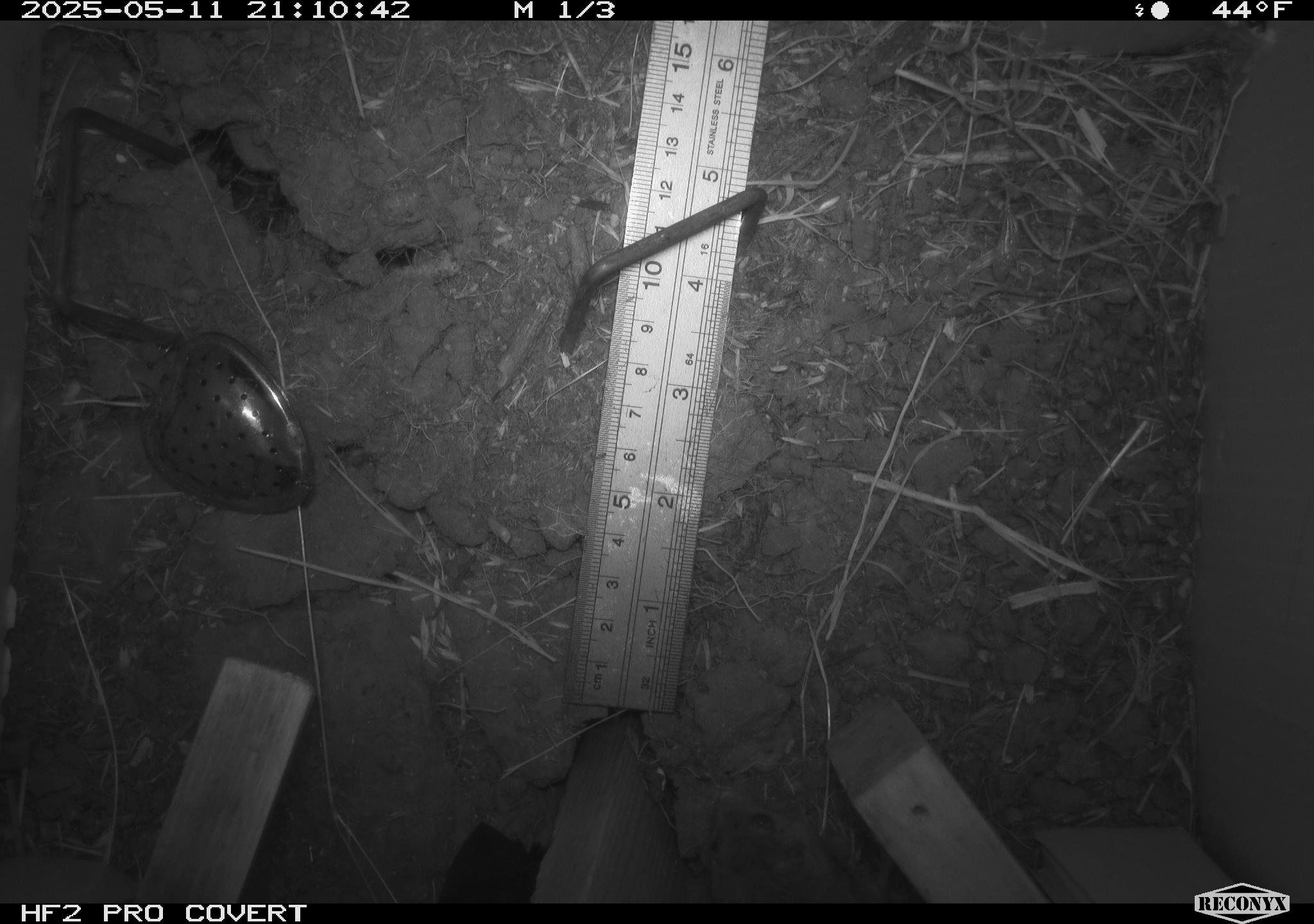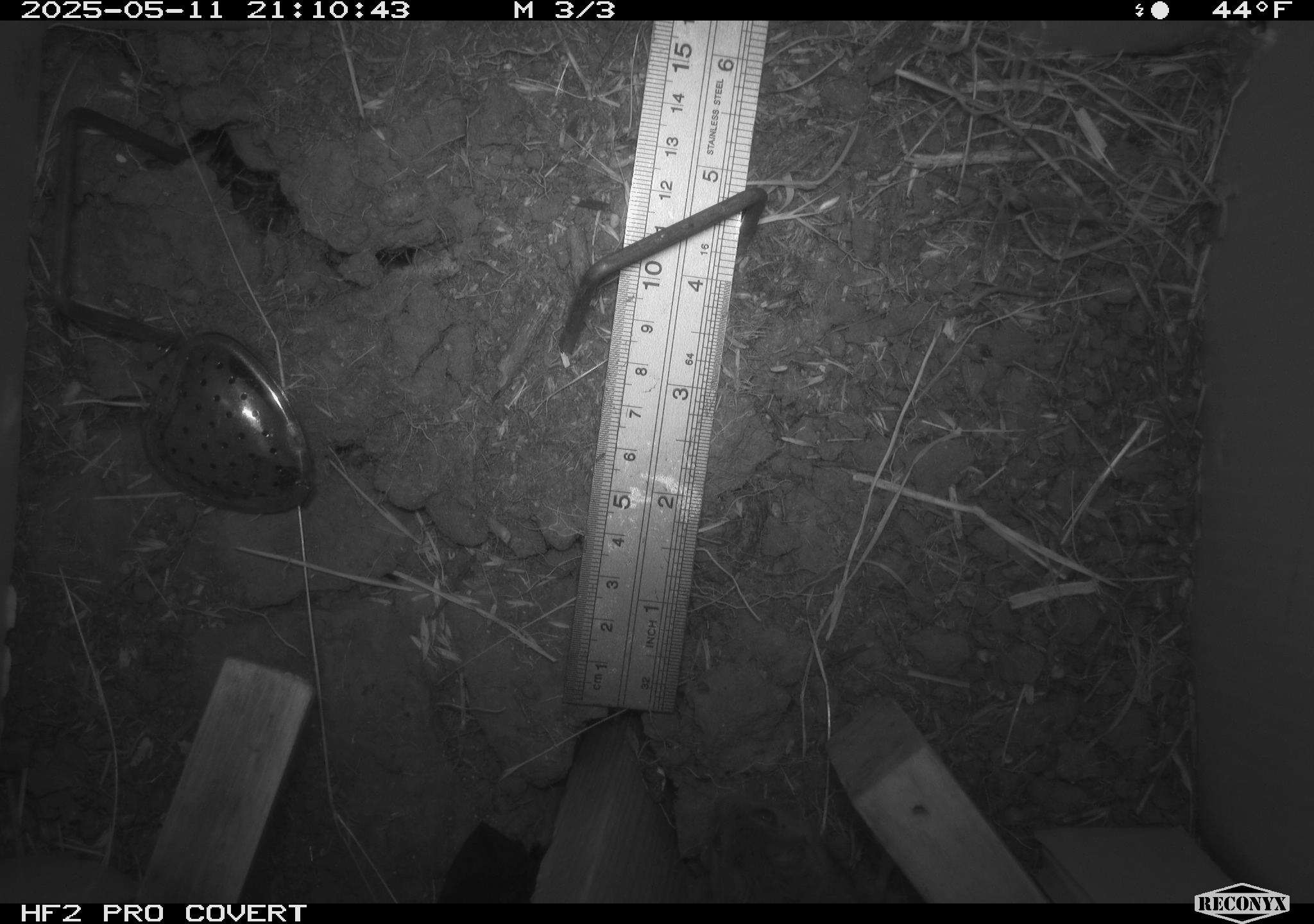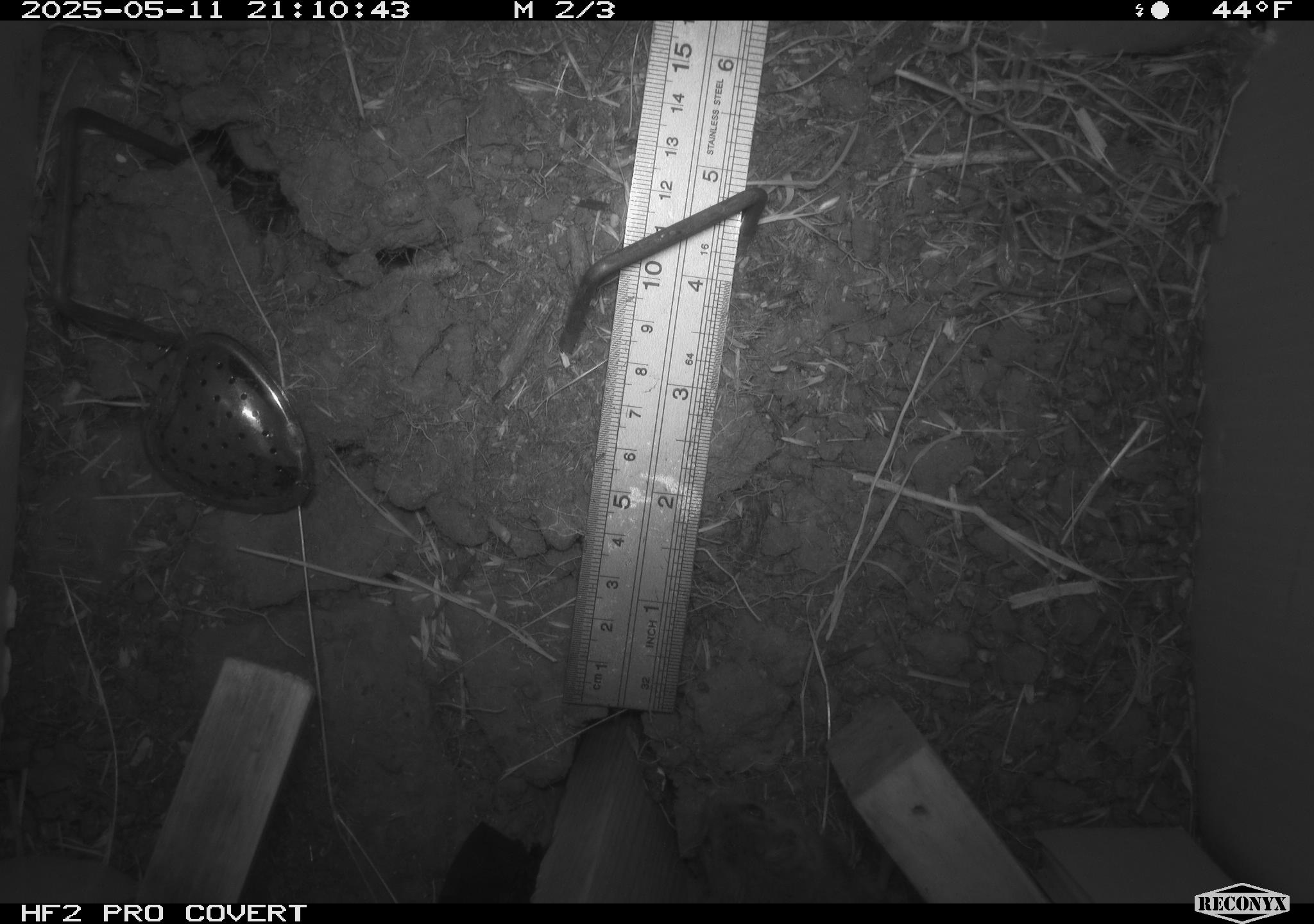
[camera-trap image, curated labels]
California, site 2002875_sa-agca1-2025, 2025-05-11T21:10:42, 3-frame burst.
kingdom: Animalia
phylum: Chordata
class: Mammalia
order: Rodentia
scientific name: Rodentia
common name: rodent